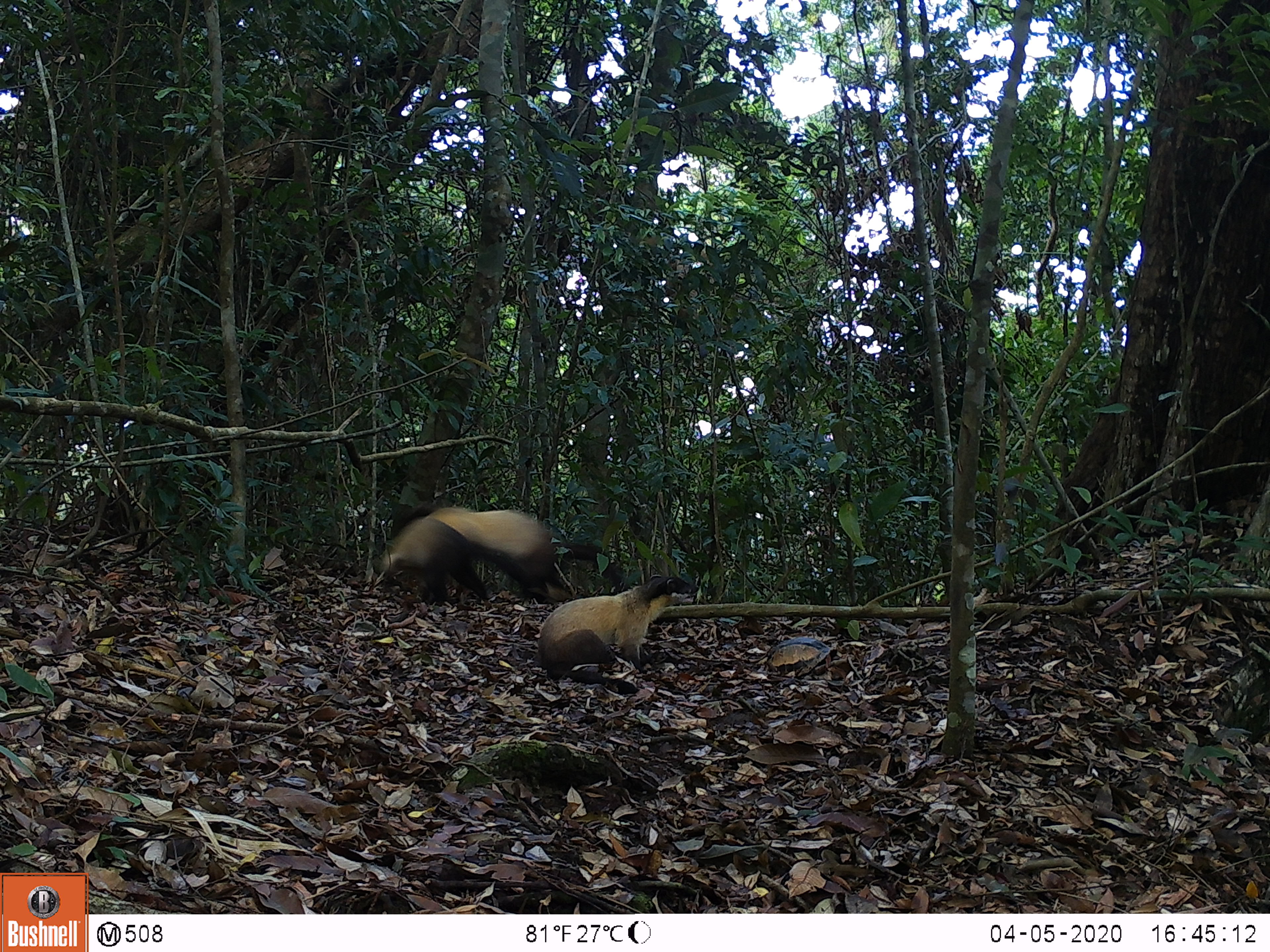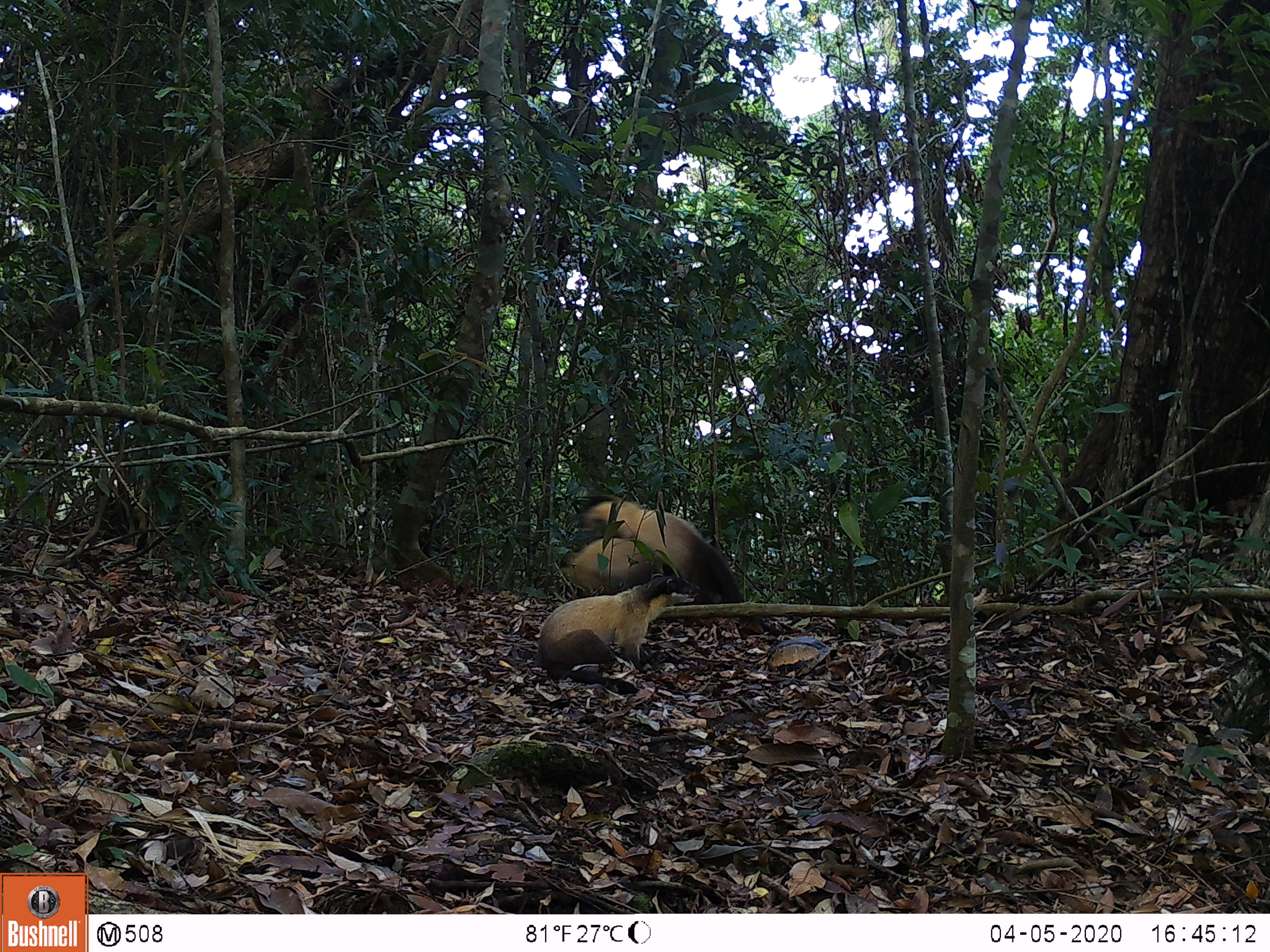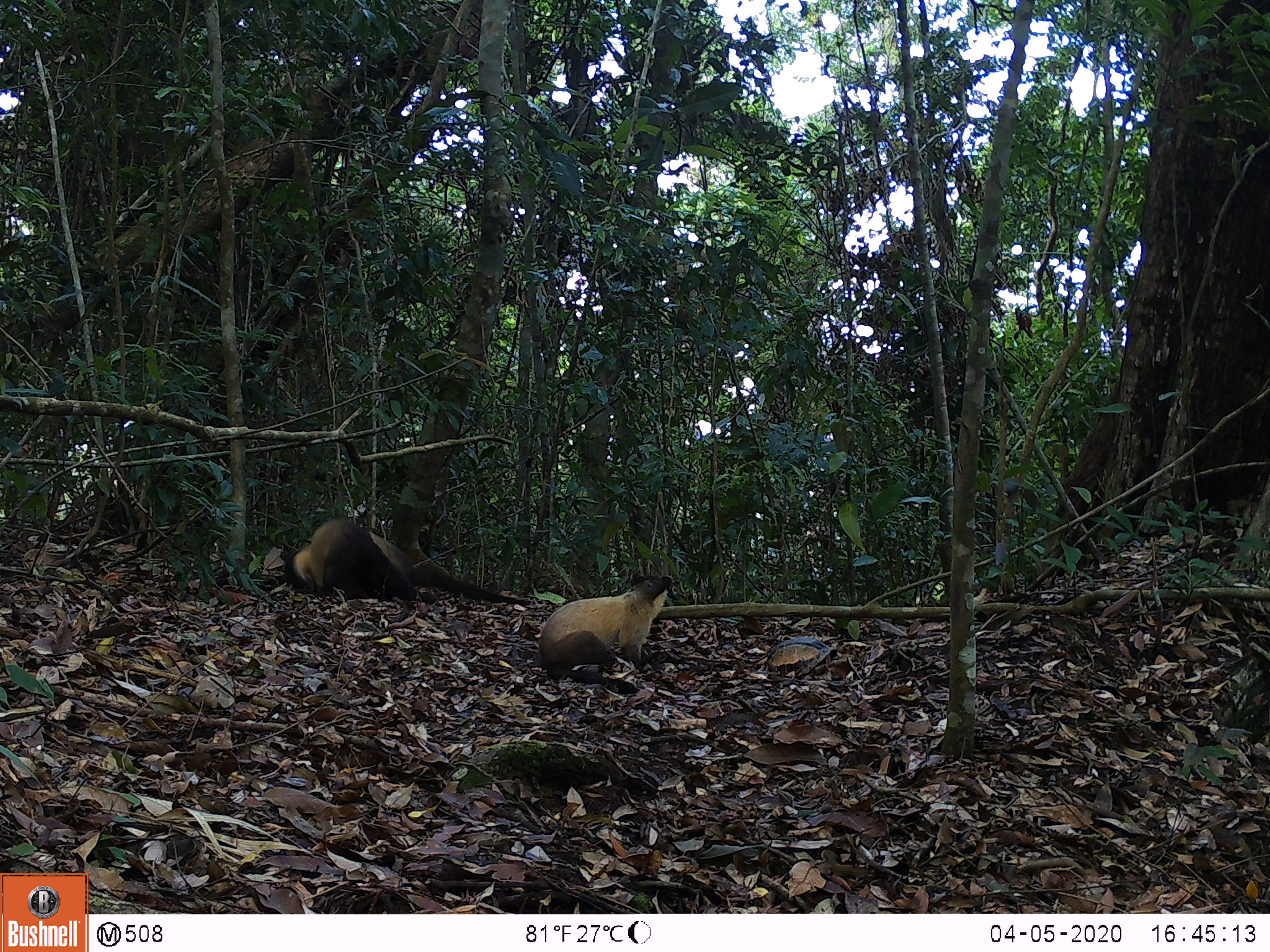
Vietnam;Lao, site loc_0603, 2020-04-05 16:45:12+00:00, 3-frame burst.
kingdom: Animalia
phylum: Chordata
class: Mammalia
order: Carnivora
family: Mustelidae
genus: Martes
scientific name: Martes flavigula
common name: yellow-throated marten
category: yellow throated marten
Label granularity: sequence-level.